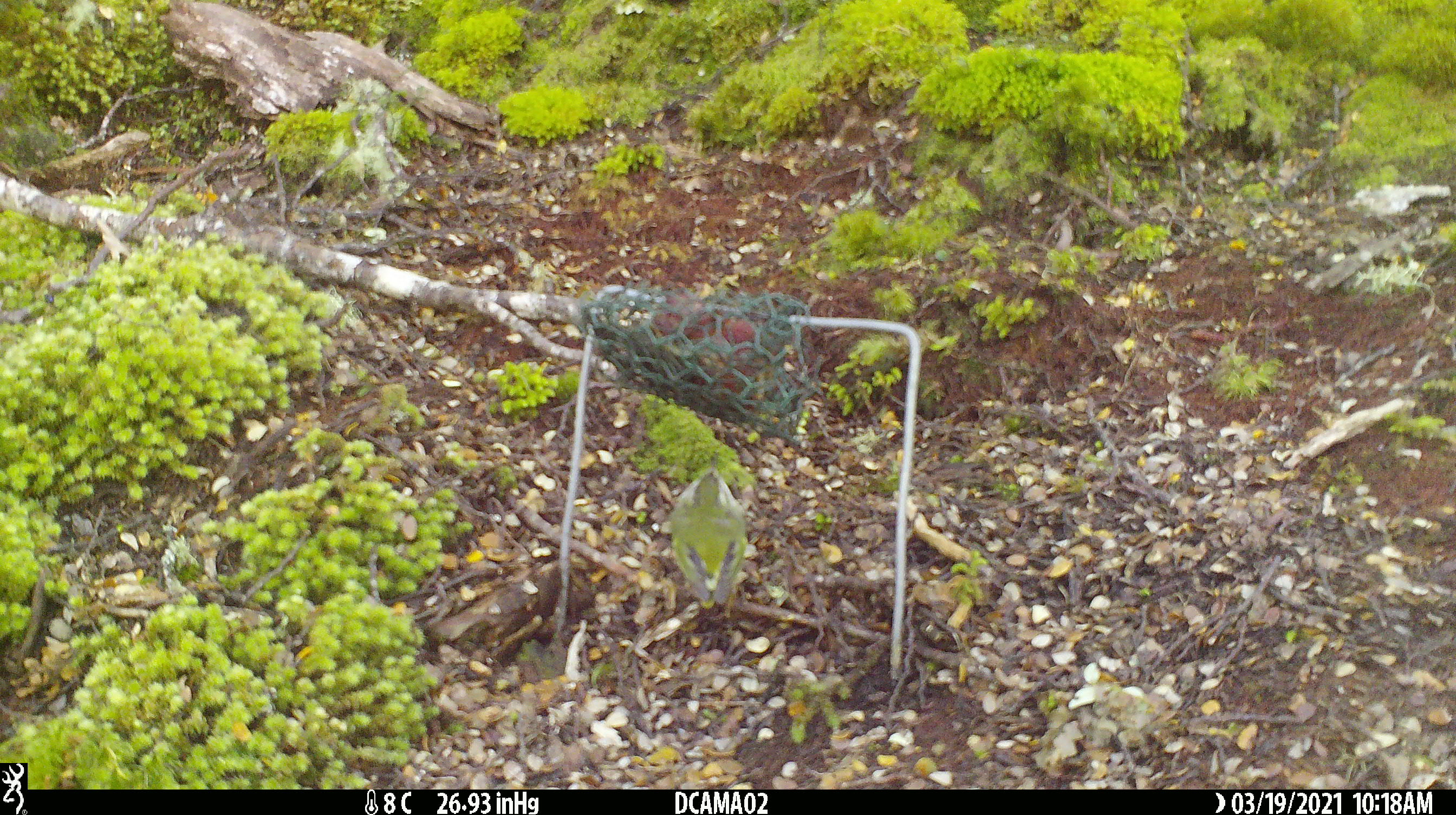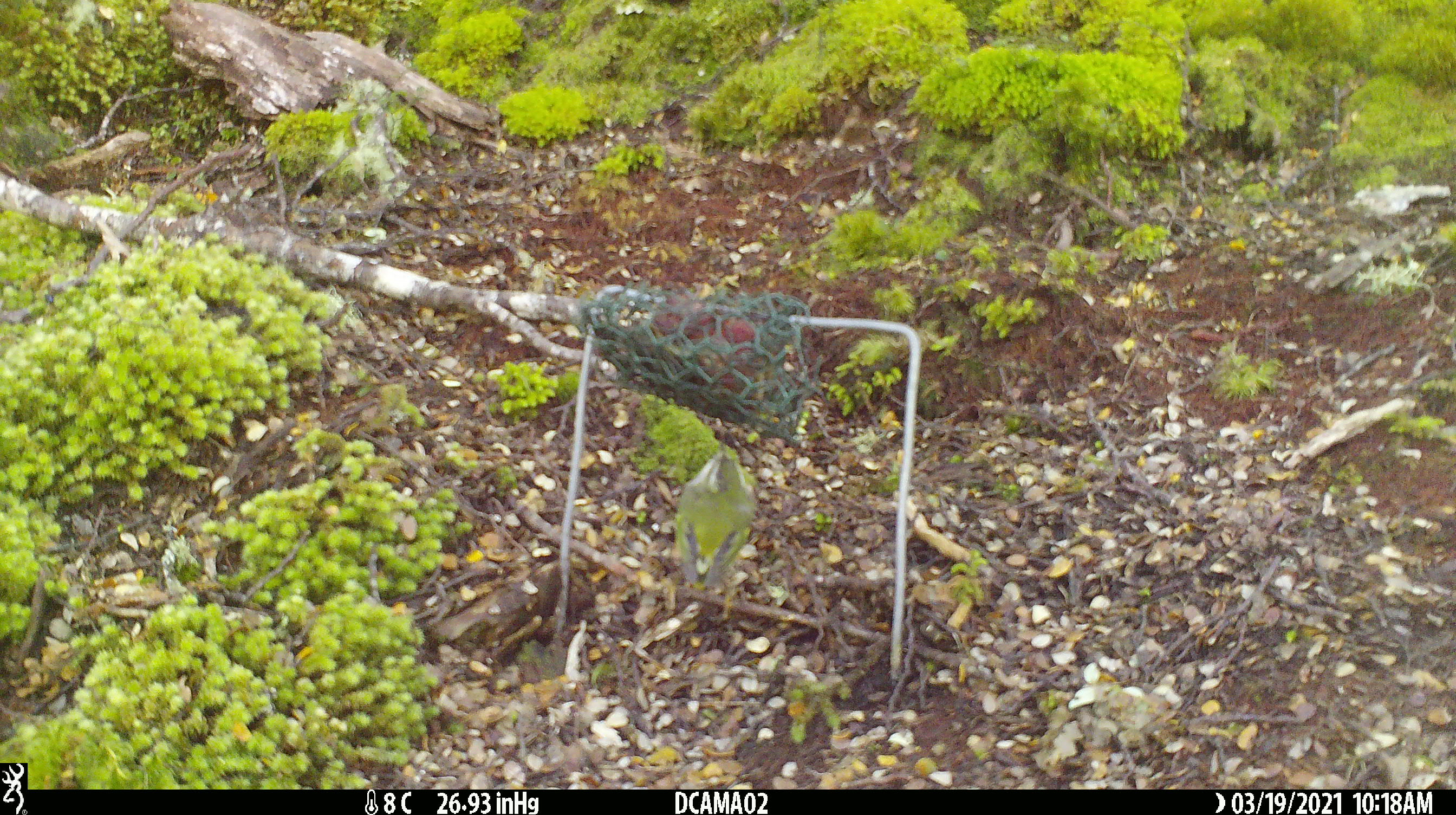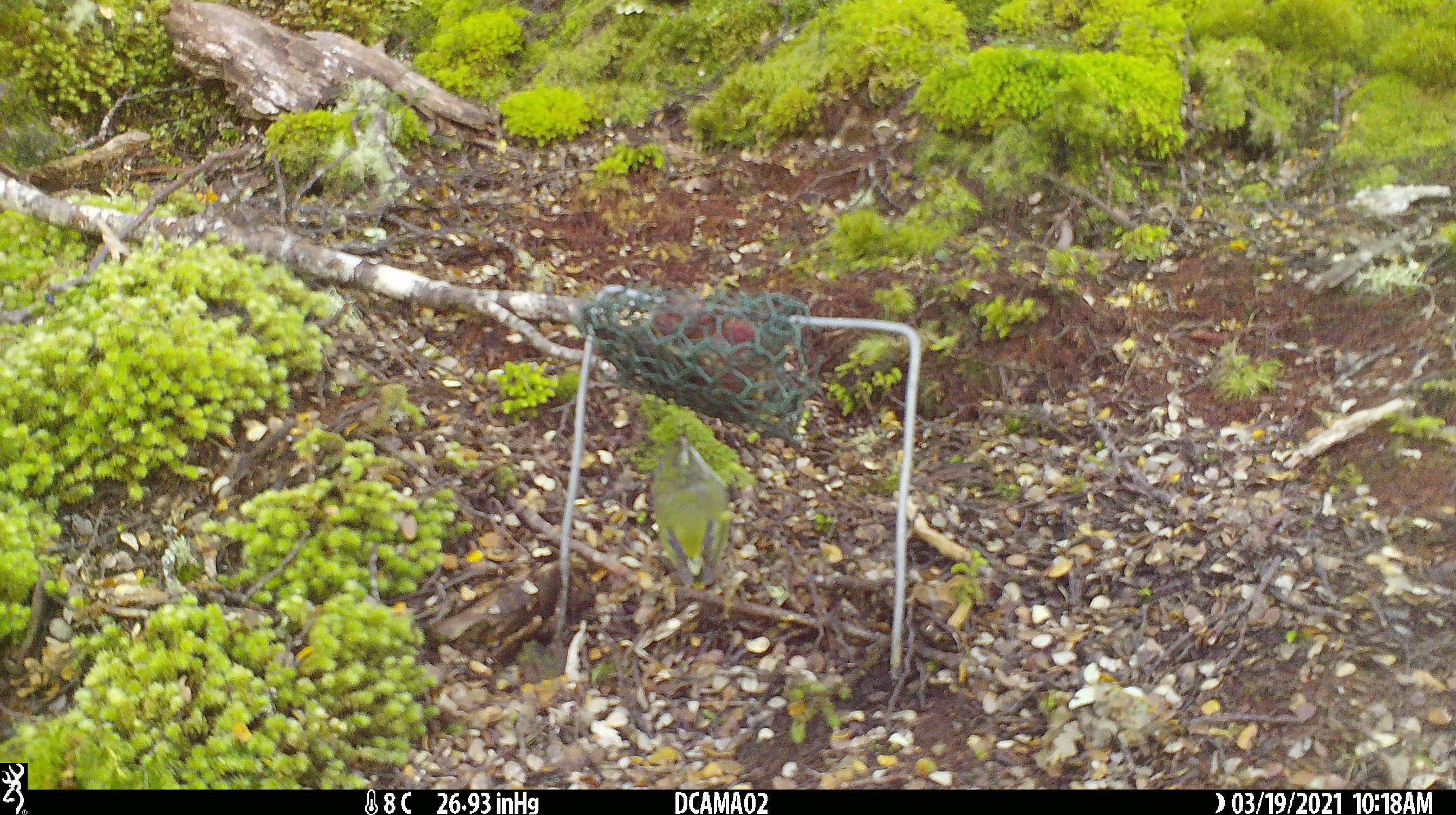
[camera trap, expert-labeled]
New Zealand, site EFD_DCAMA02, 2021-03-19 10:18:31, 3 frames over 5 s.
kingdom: Animalia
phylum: Chordata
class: Aves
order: Passeriformes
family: Acanthisittidae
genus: Acanthisitta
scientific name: Acanthisitta chloris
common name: rifleman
Rifleman (Acanthisitta chloris).